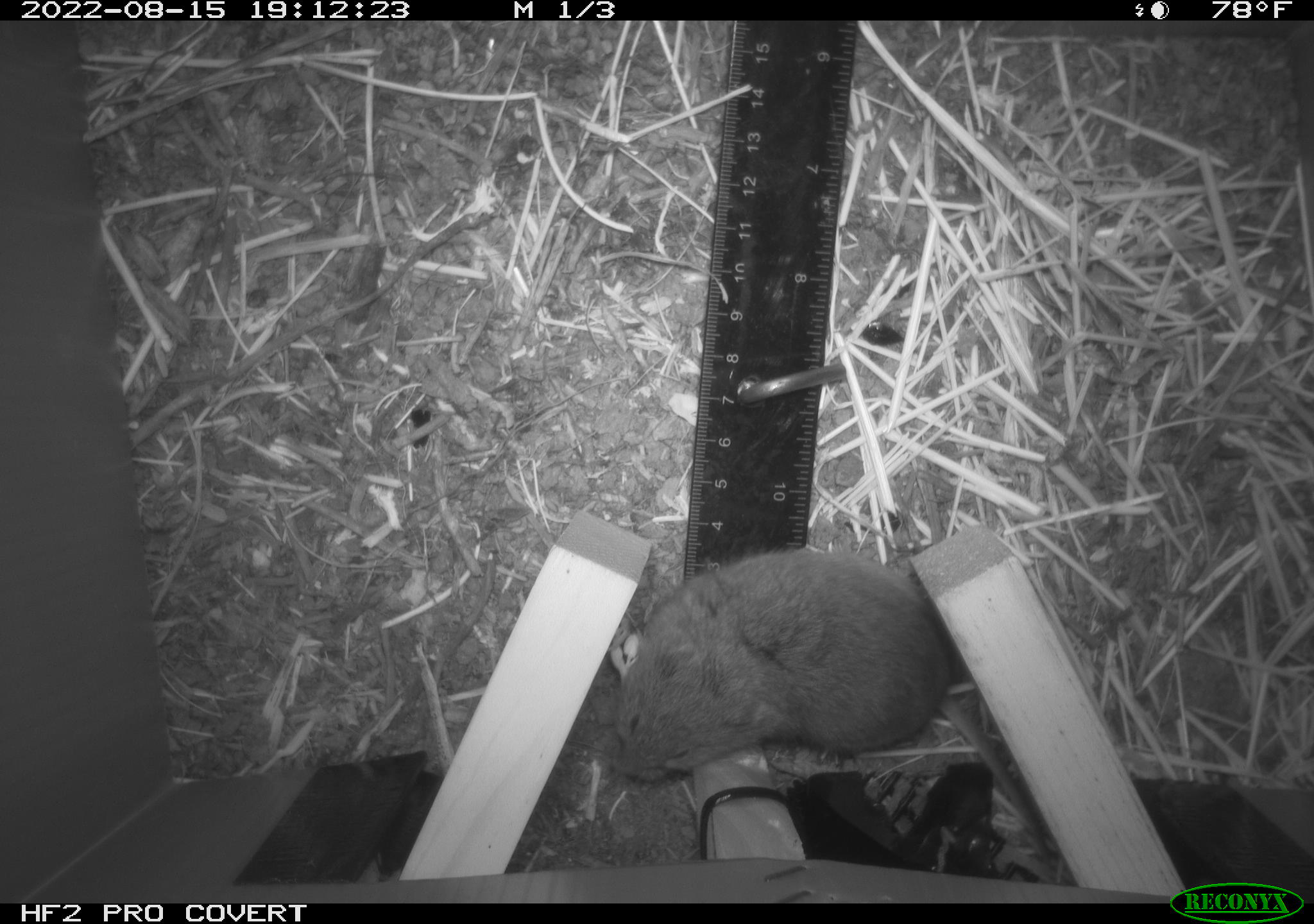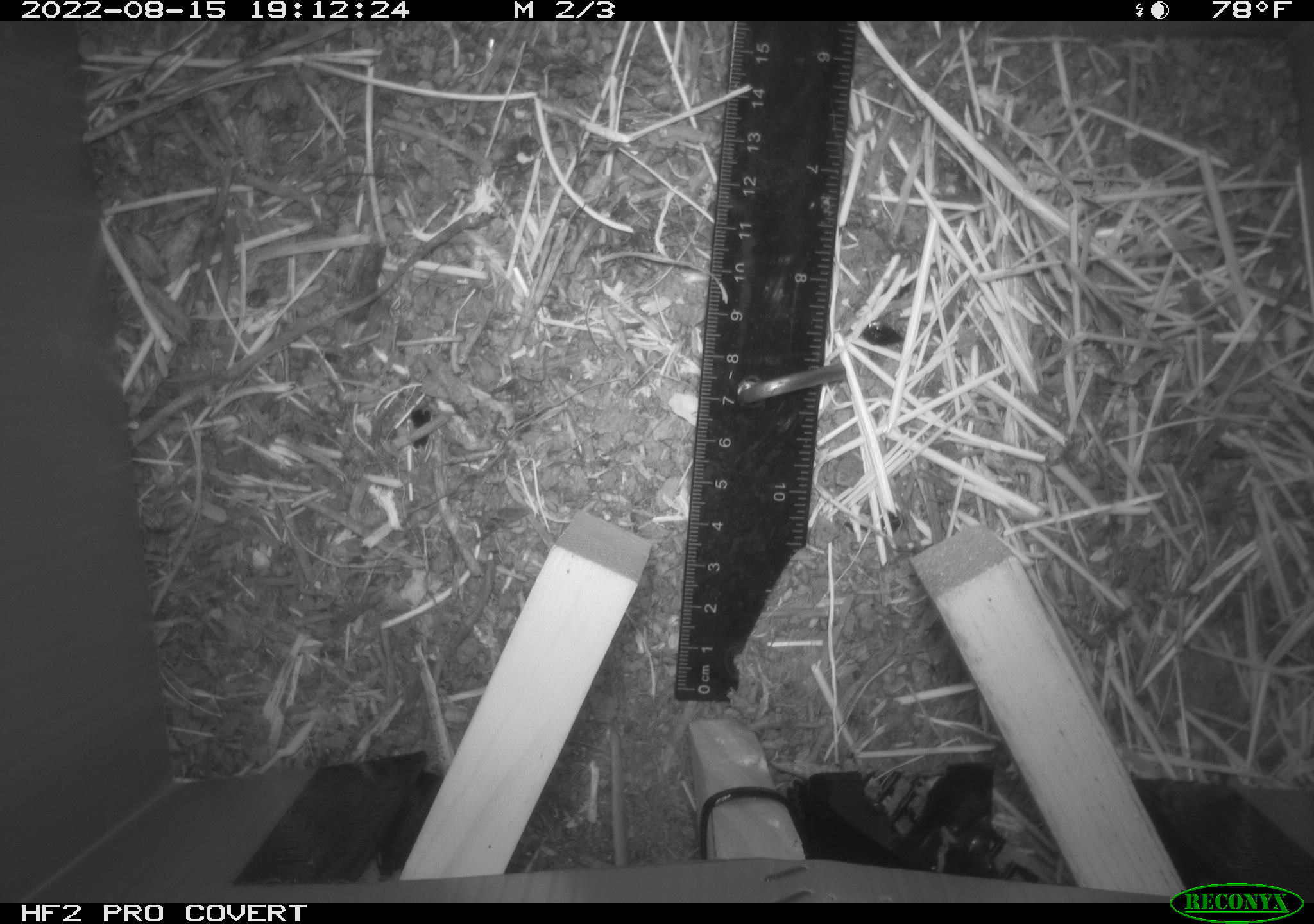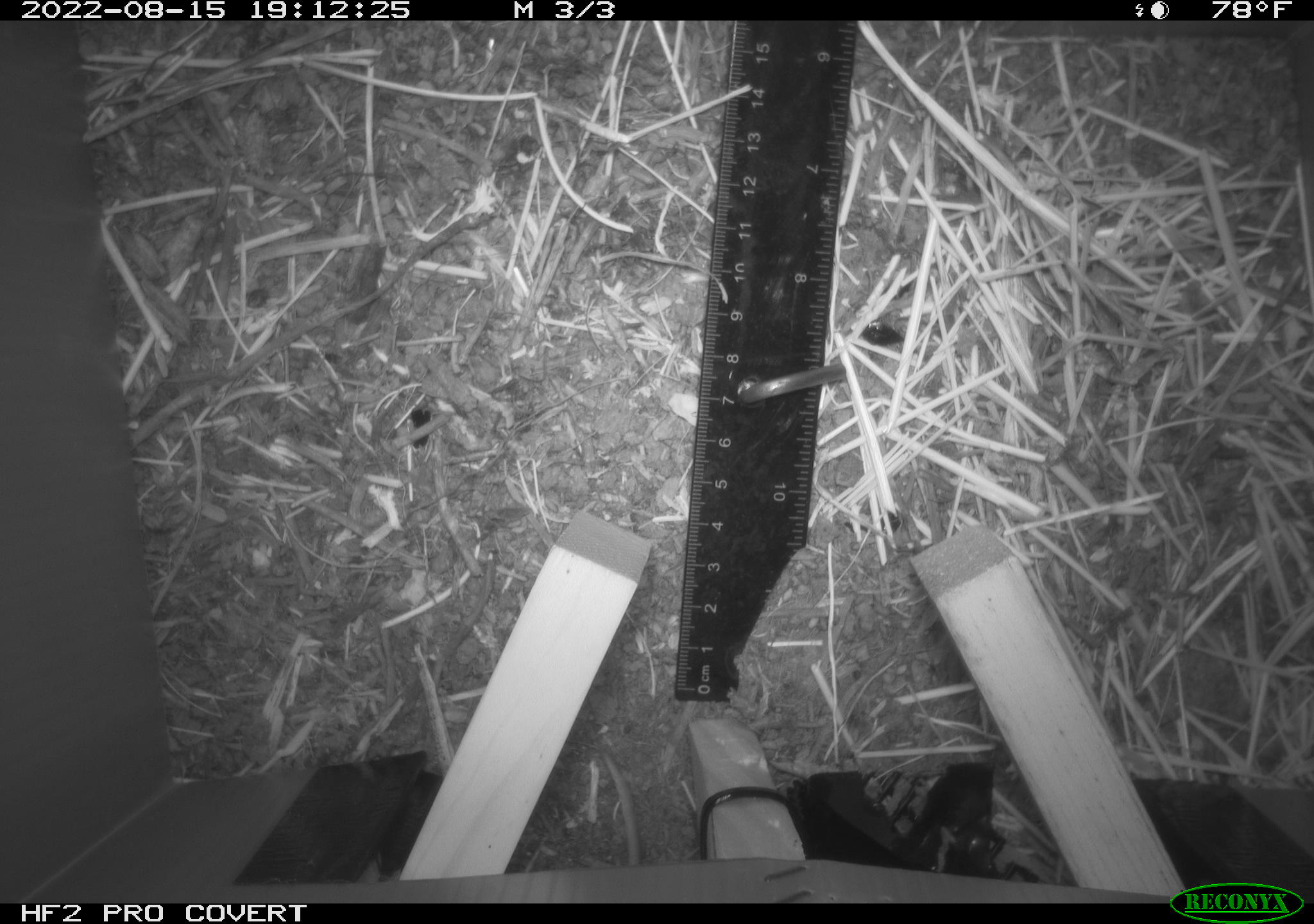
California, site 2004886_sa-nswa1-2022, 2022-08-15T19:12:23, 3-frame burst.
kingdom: Animalia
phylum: Chordata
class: Mammalia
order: Rodentia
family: Cricetidae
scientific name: Cricetidae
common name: hamsters, voles, lemmings, and allies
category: cricetidae family